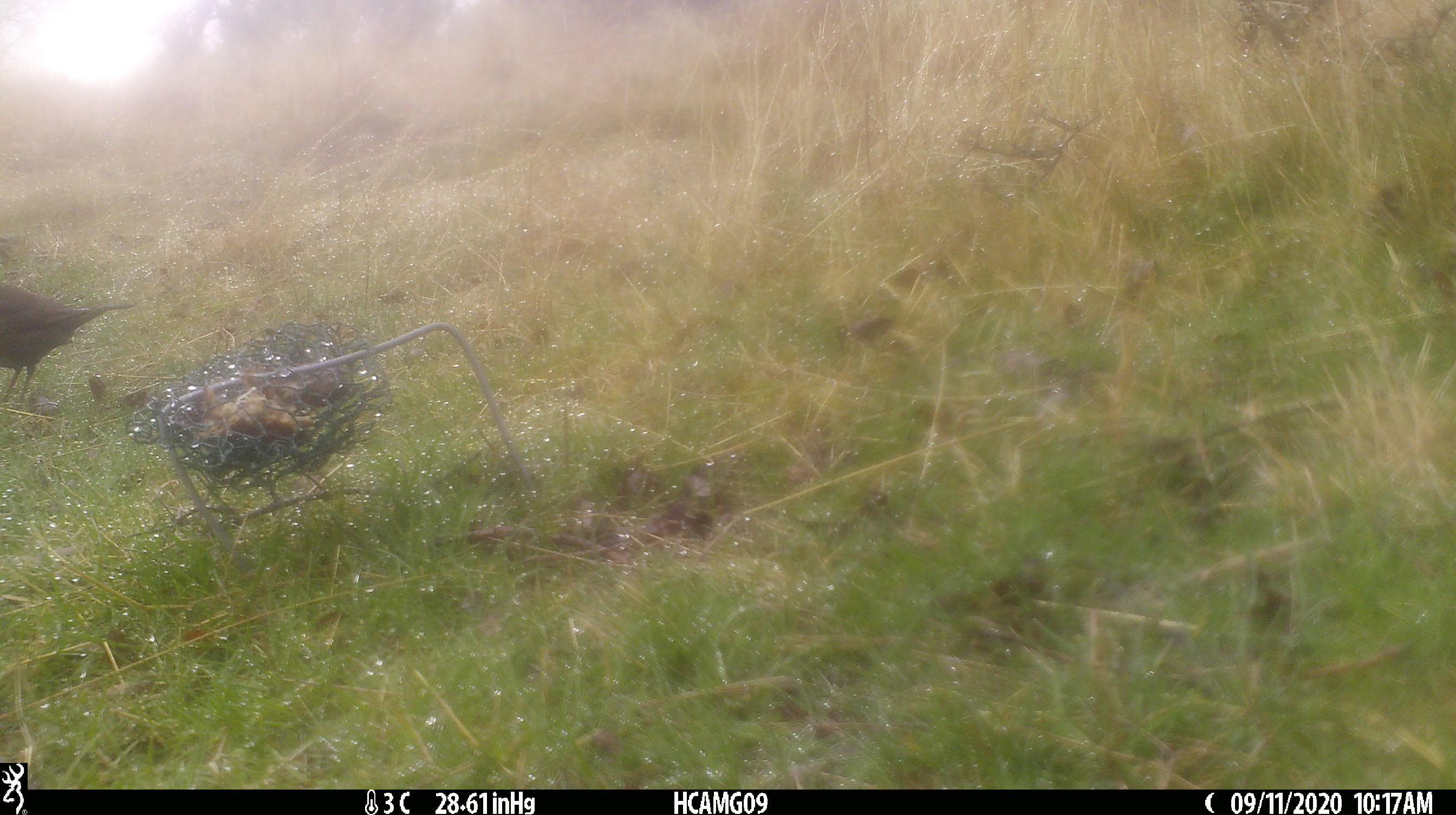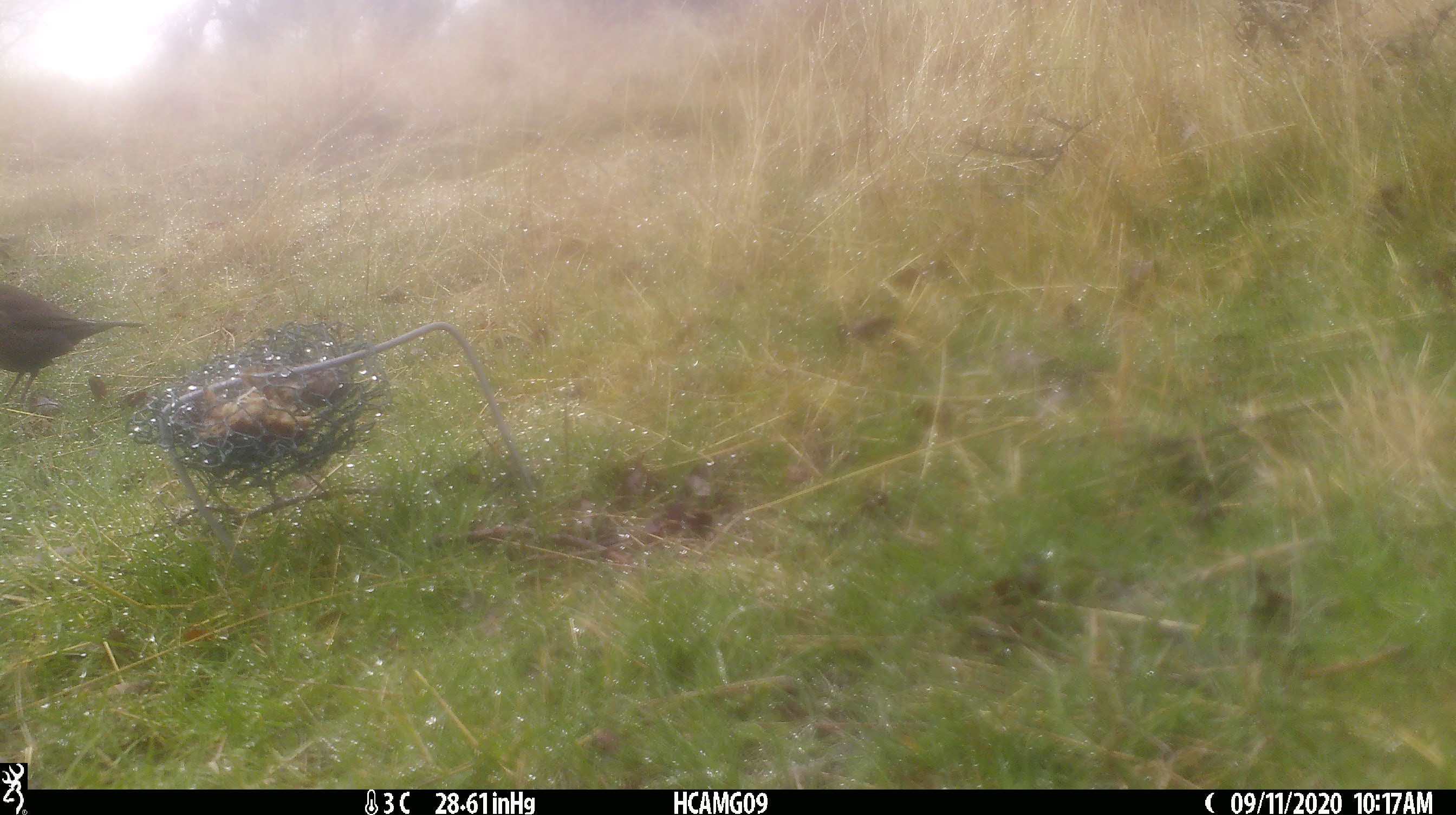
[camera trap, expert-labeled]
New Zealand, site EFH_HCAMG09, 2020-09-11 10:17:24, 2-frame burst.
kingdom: Animalia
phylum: Chordata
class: Aves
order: Passeriformes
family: Turdidae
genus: Turdus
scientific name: Turdus merula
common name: eurasian blackbird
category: blackbird